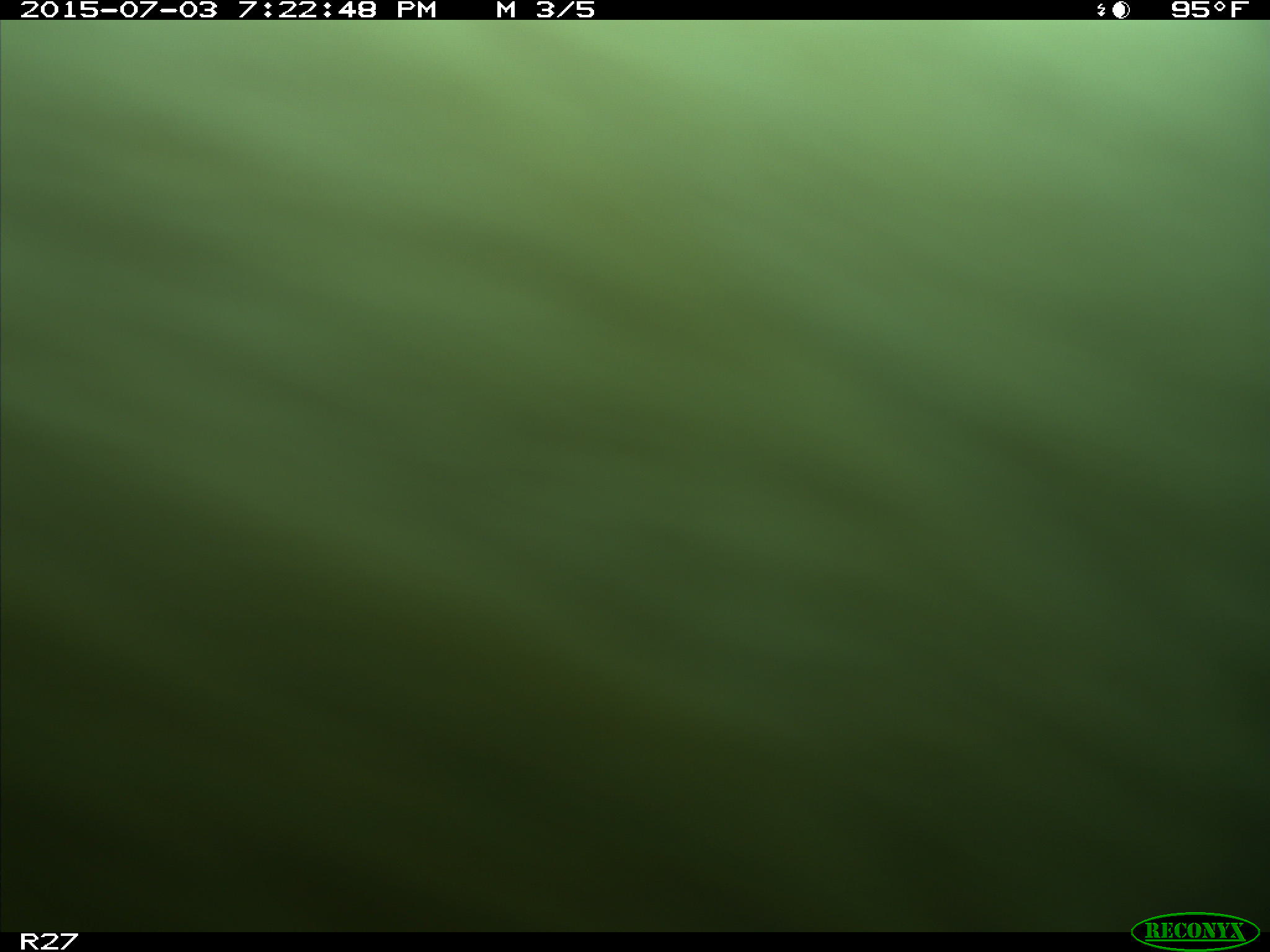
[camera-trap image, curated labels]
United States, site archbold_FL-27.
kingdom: Animalia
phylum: Chordata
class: Mammalia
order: Artiodactyla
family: Bovidae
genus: Bos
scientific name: Bos taurus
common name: domestic cow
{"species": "Bos taurus (domestic cow)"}